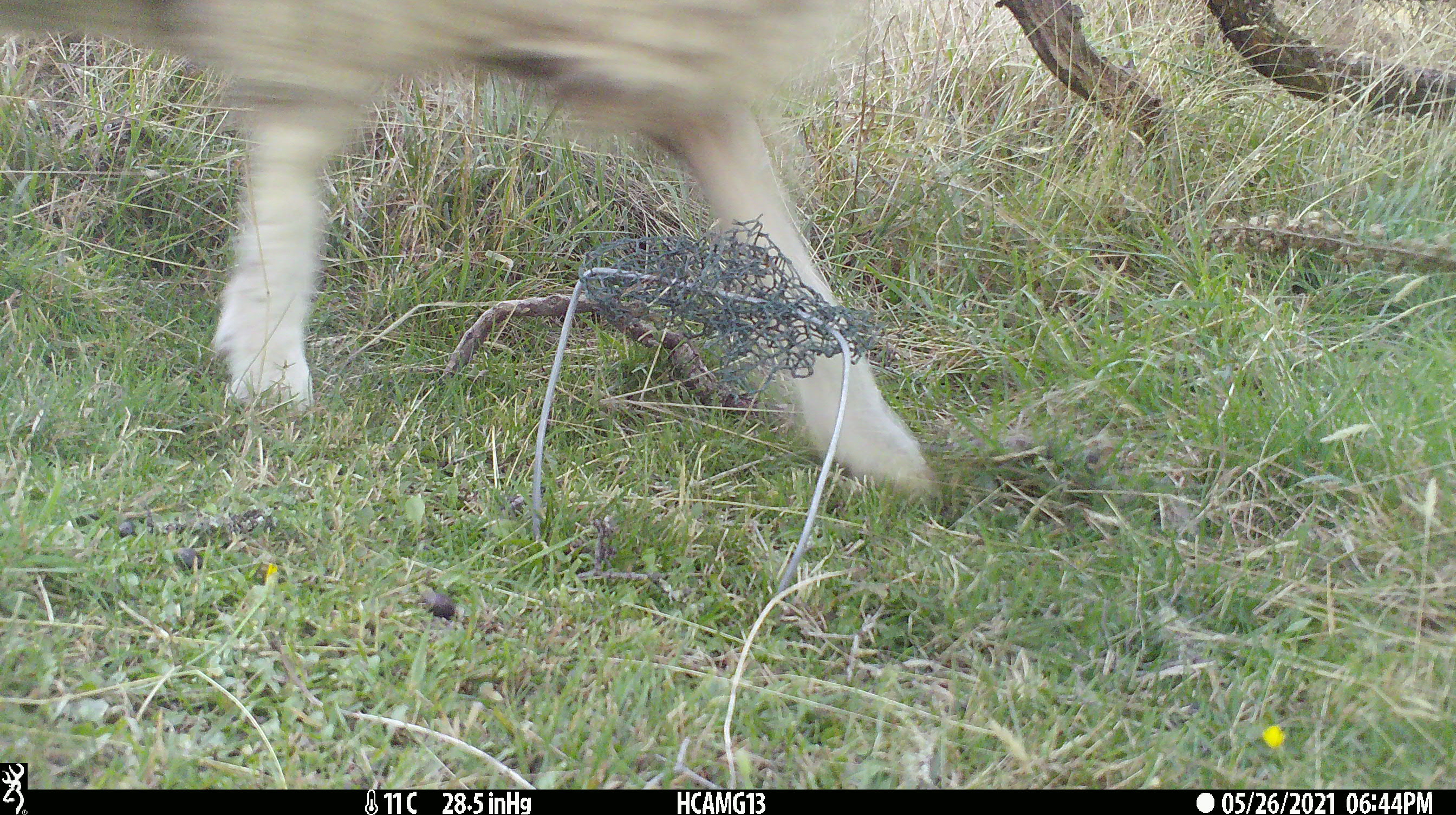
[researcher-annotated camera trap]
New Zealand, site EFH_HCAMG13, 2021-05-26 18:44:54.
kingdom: Animalia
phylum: Chordata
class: Mammalia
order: Artiodactyla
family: Bovidae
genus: Ovis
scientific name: Ovis aries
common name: domestic sheep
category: sheep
Sheep (domestic sheep) (Ovis aries).